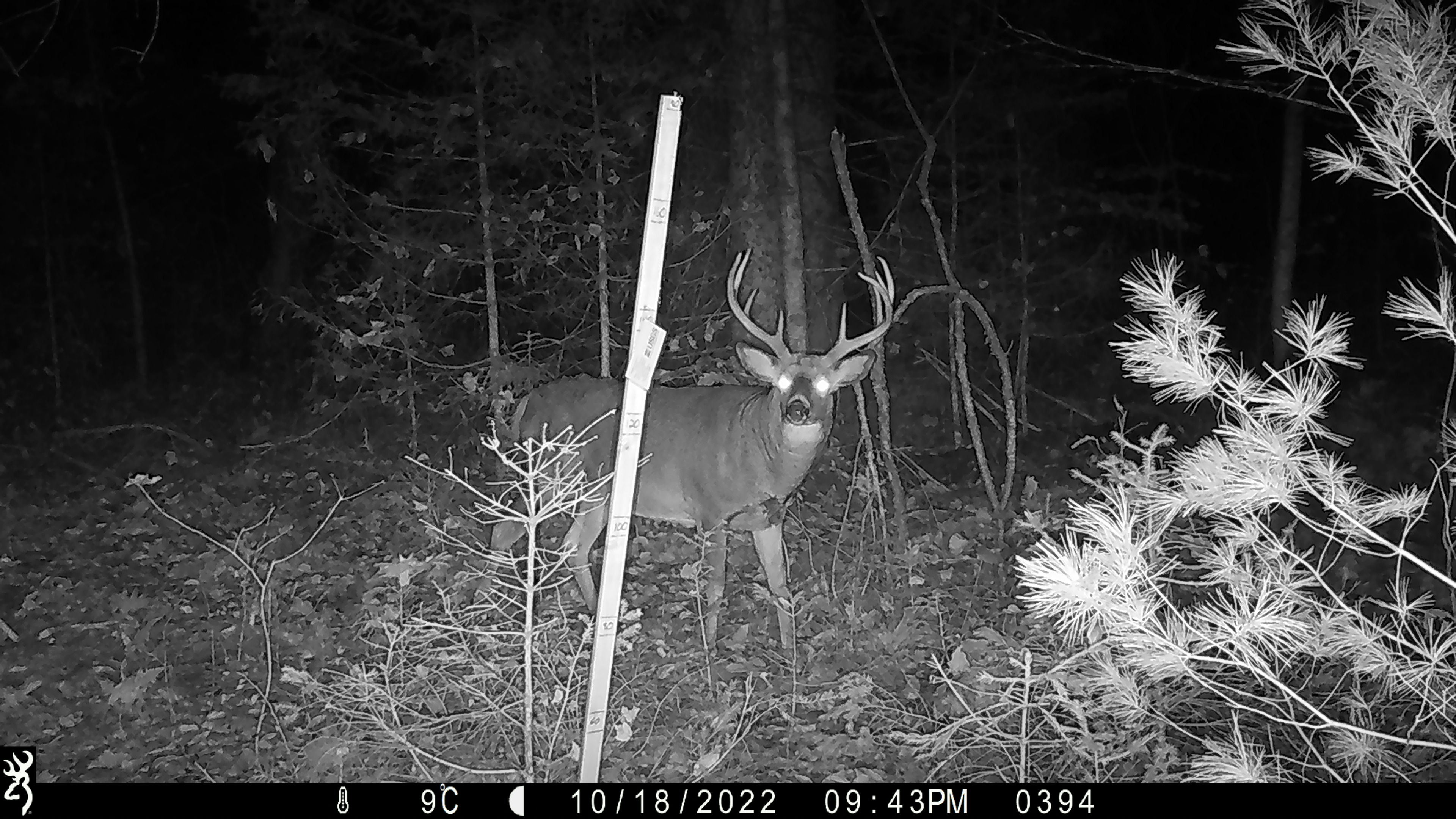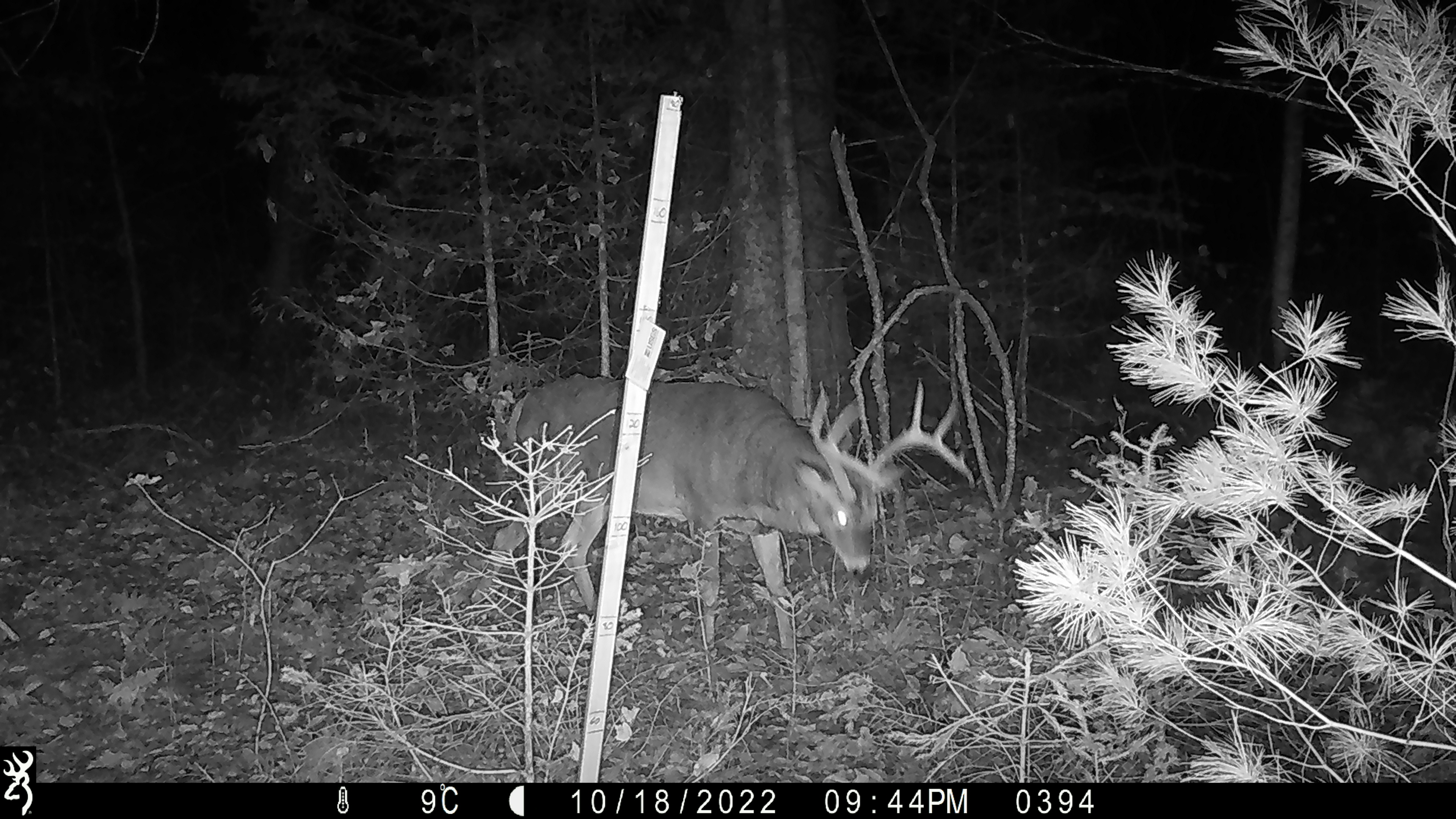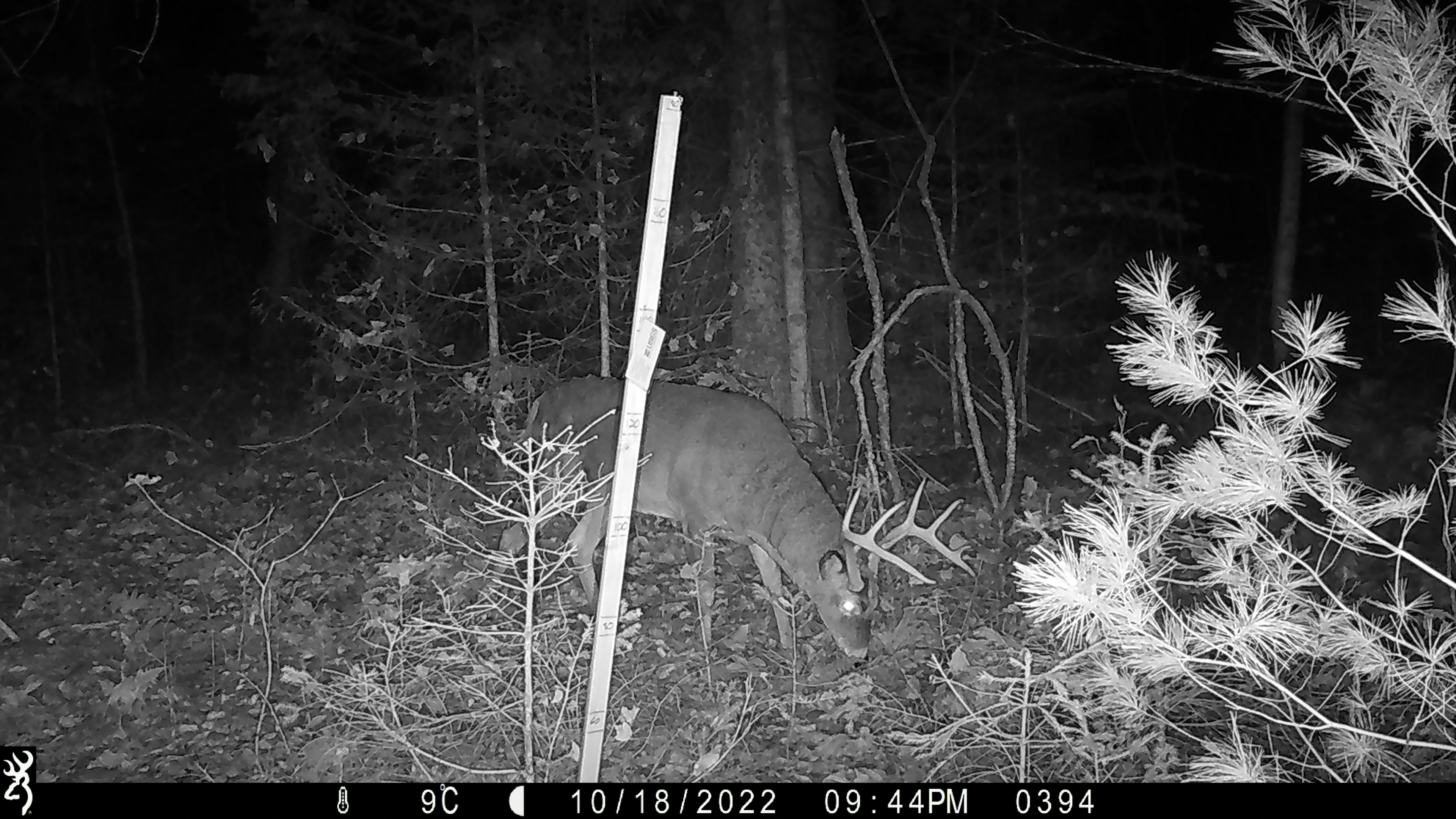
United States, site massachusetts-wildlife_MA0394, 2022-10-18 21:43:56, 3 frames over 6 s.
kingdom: Animalia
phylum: Chordata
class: Mammalia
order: Artiodactyla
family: Cervidae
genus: Odocoileus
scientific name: Odocoileus virginianus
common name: white-tailed deer